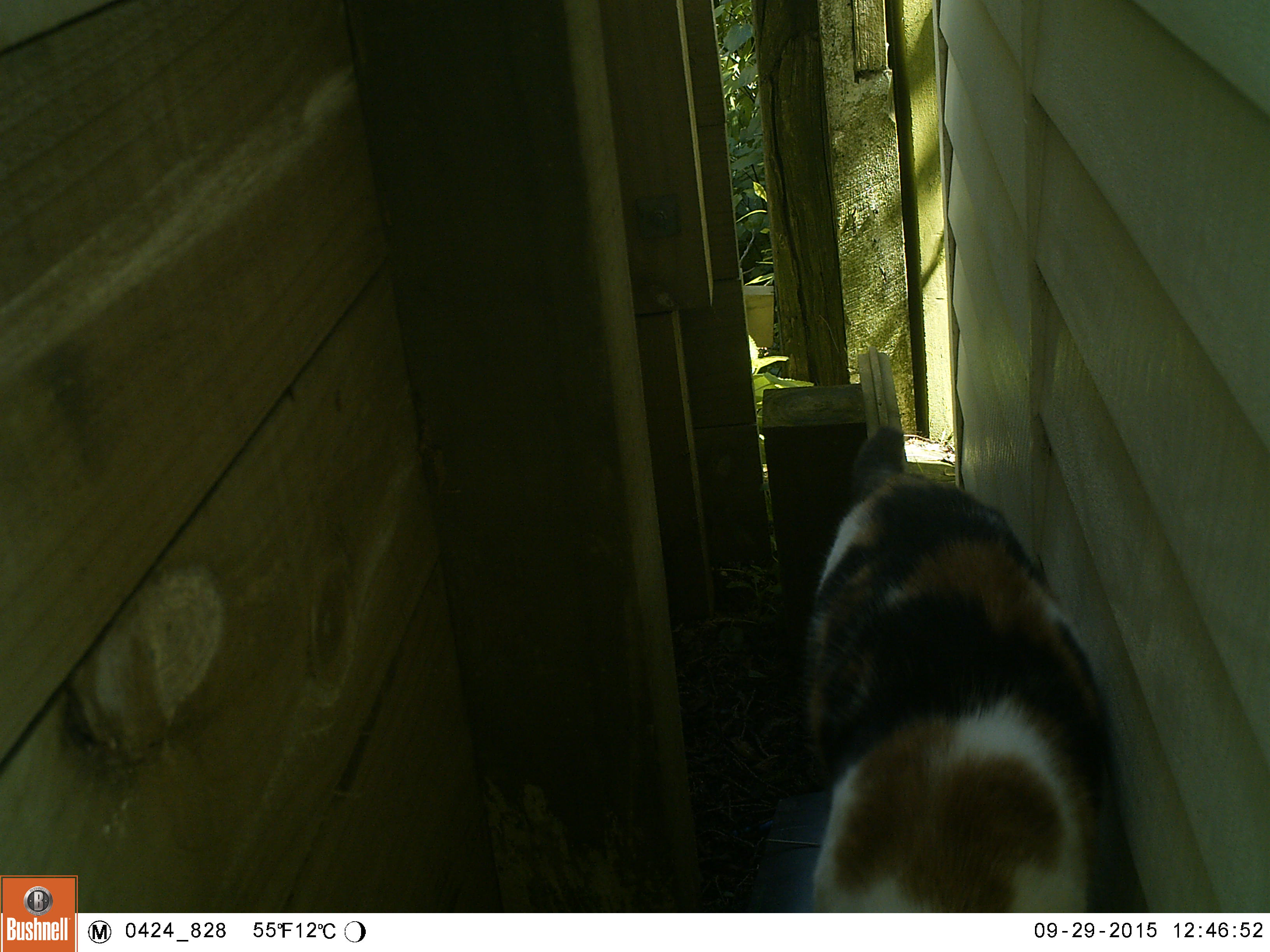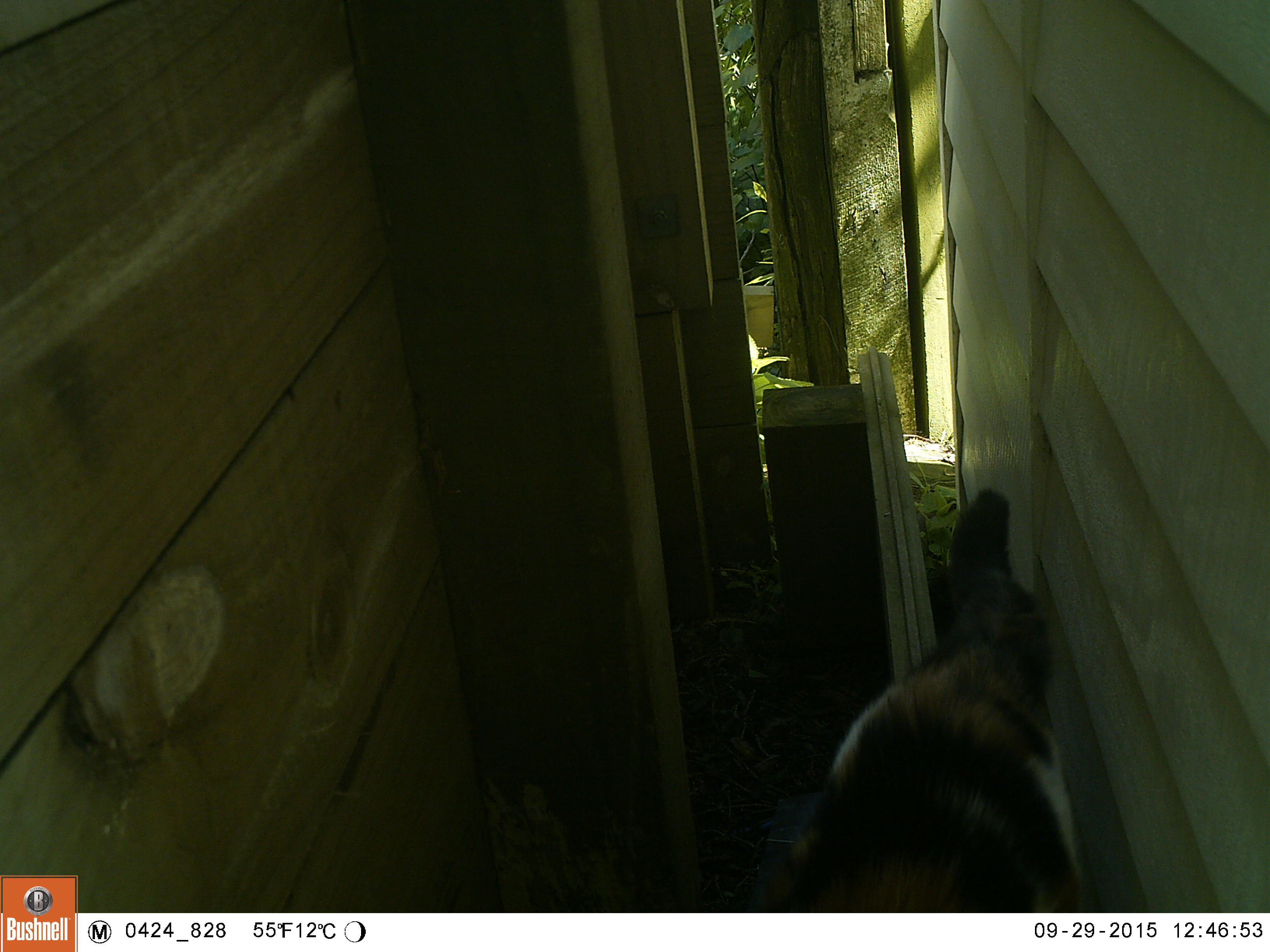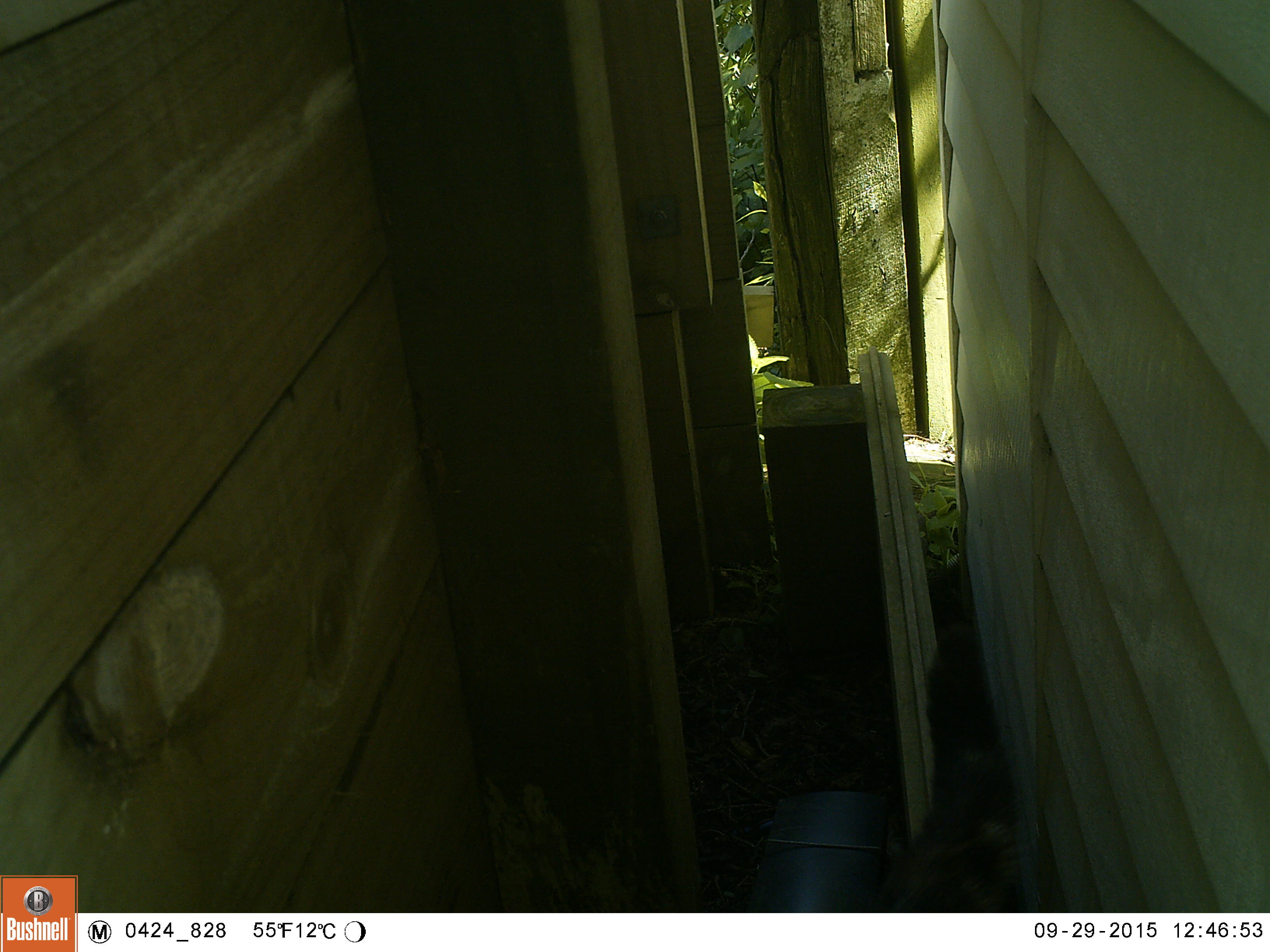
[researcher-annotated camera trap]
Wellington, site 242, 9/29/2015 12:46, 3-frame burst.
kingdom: Animalia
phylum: Chordata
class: Mammalia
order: Carnivora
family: Felidae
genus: Felis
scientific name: Felis catus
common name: cat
Cat (Felis catus).